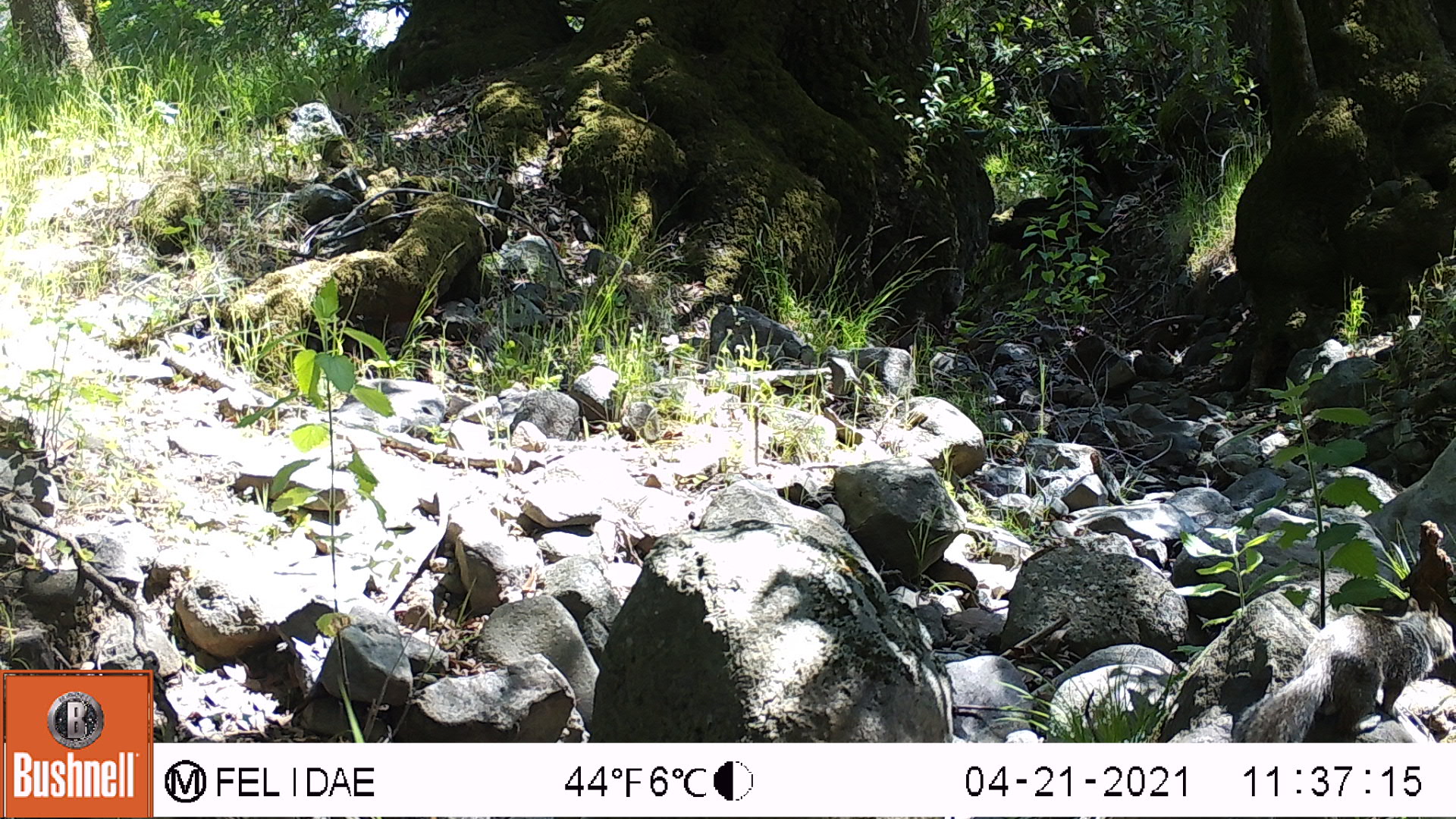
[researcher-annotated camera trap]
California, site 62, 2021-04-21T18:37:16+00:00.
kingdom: Animalia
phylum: Chordata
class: Mammalia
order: Rodentia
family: Sciuridae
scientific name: Sciuridae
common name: squirrel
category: unknown squirrel